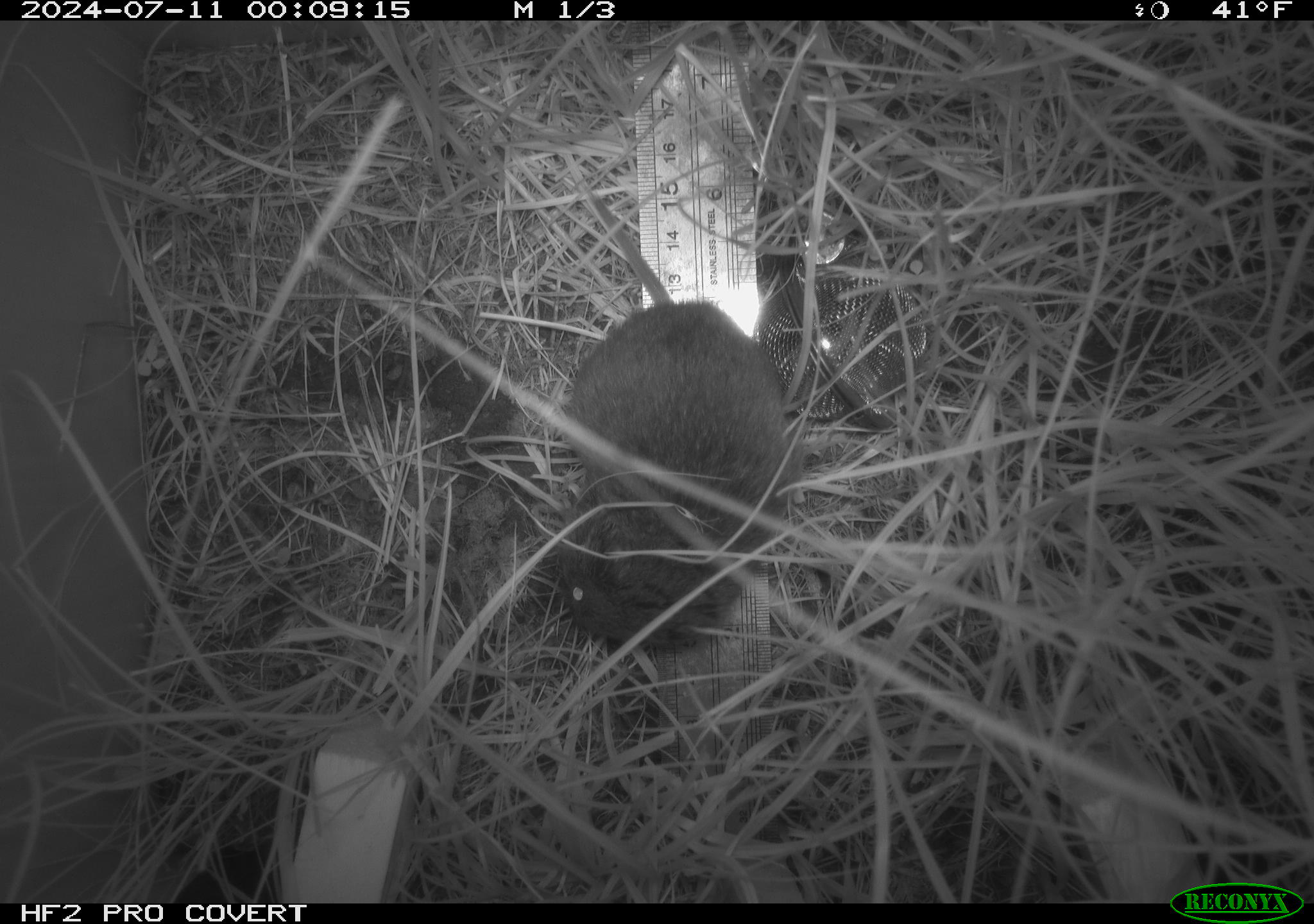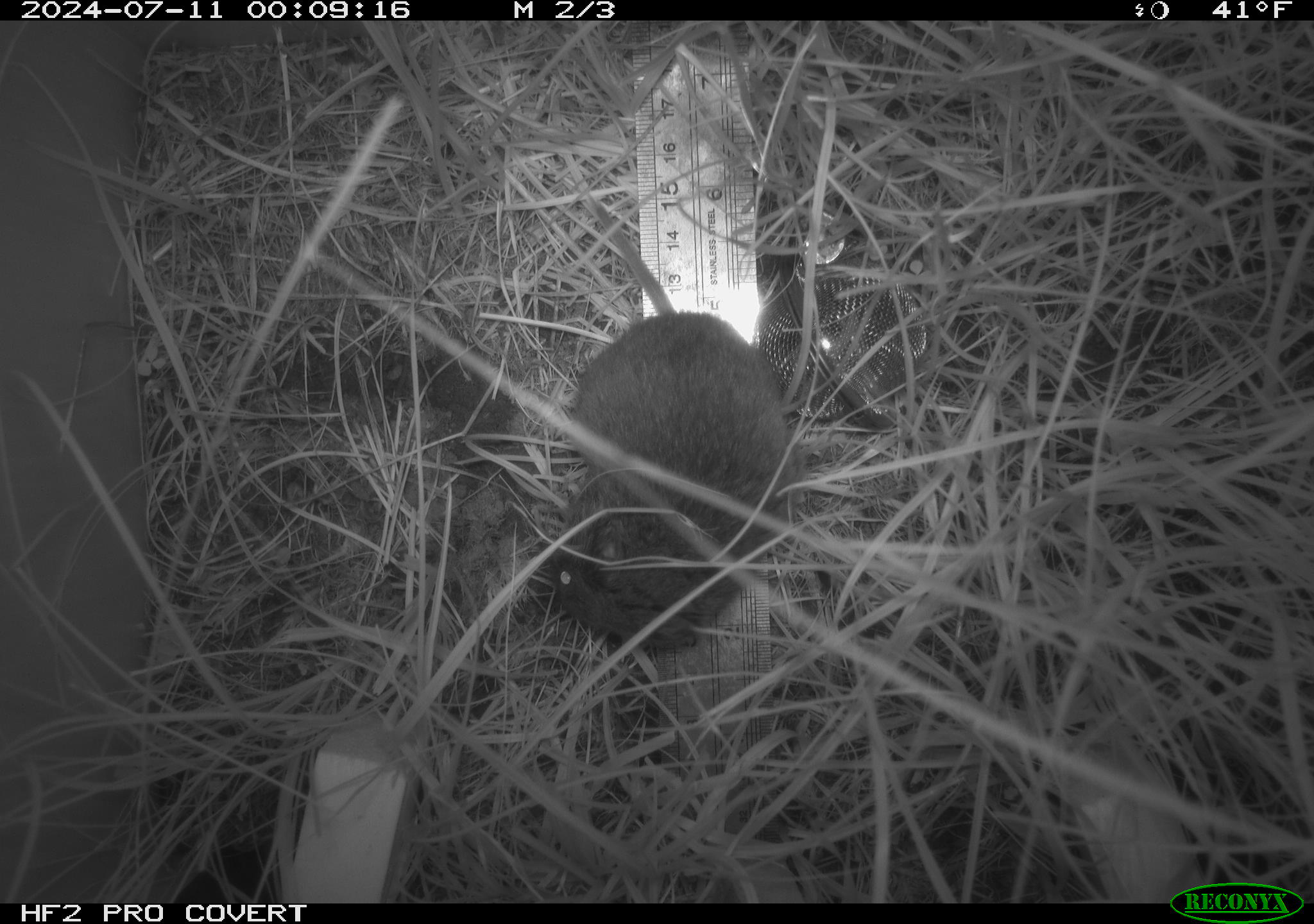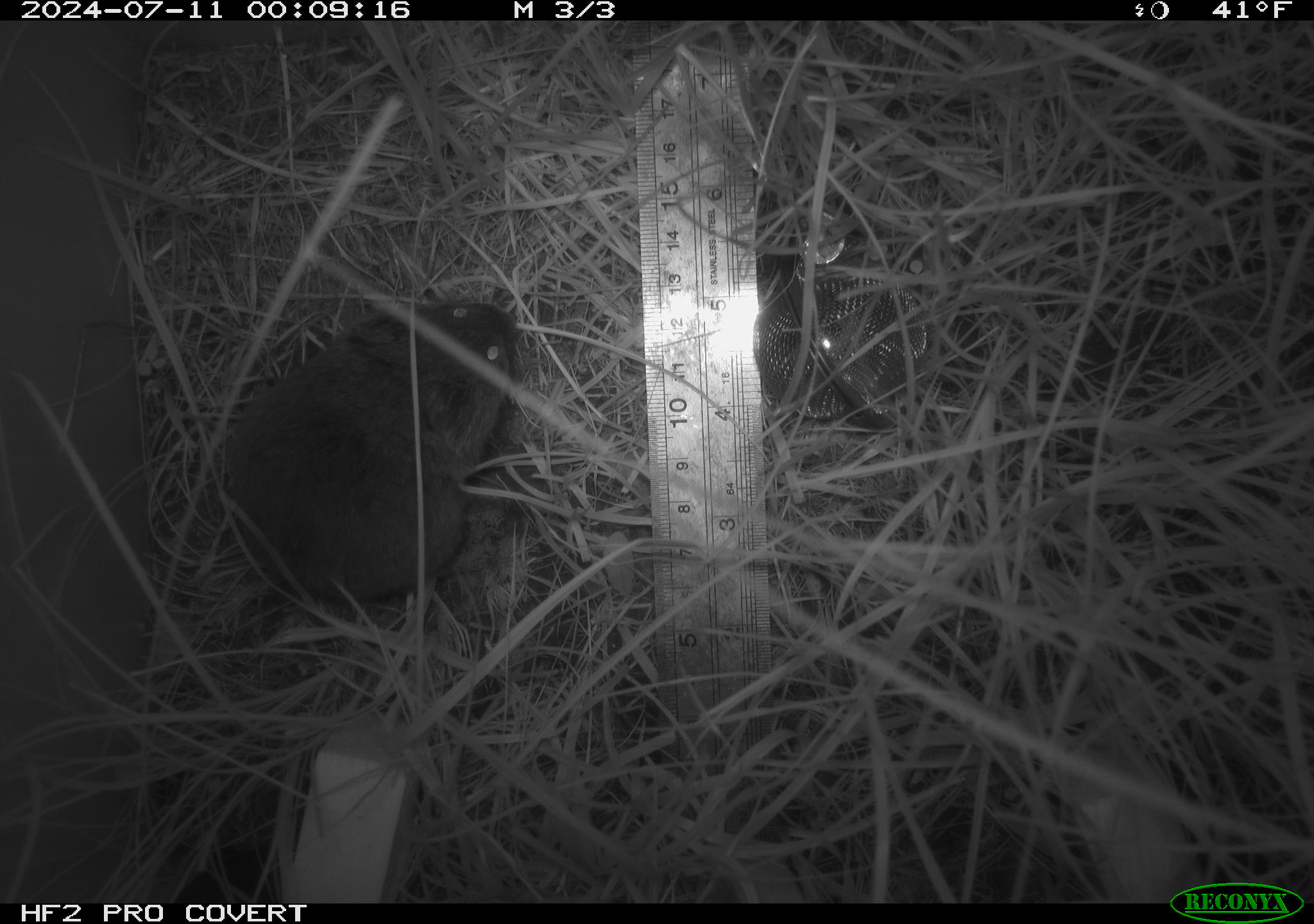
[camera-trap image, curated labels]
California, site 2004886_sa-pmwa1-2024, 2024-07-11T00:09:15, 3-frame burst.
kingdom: Animalia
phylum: Chordata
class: Mammalia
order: Rodentia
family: Cricetidae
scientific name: Arvicolinae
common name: voles, lemmings, and muskrats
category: arvicolinae subfamily